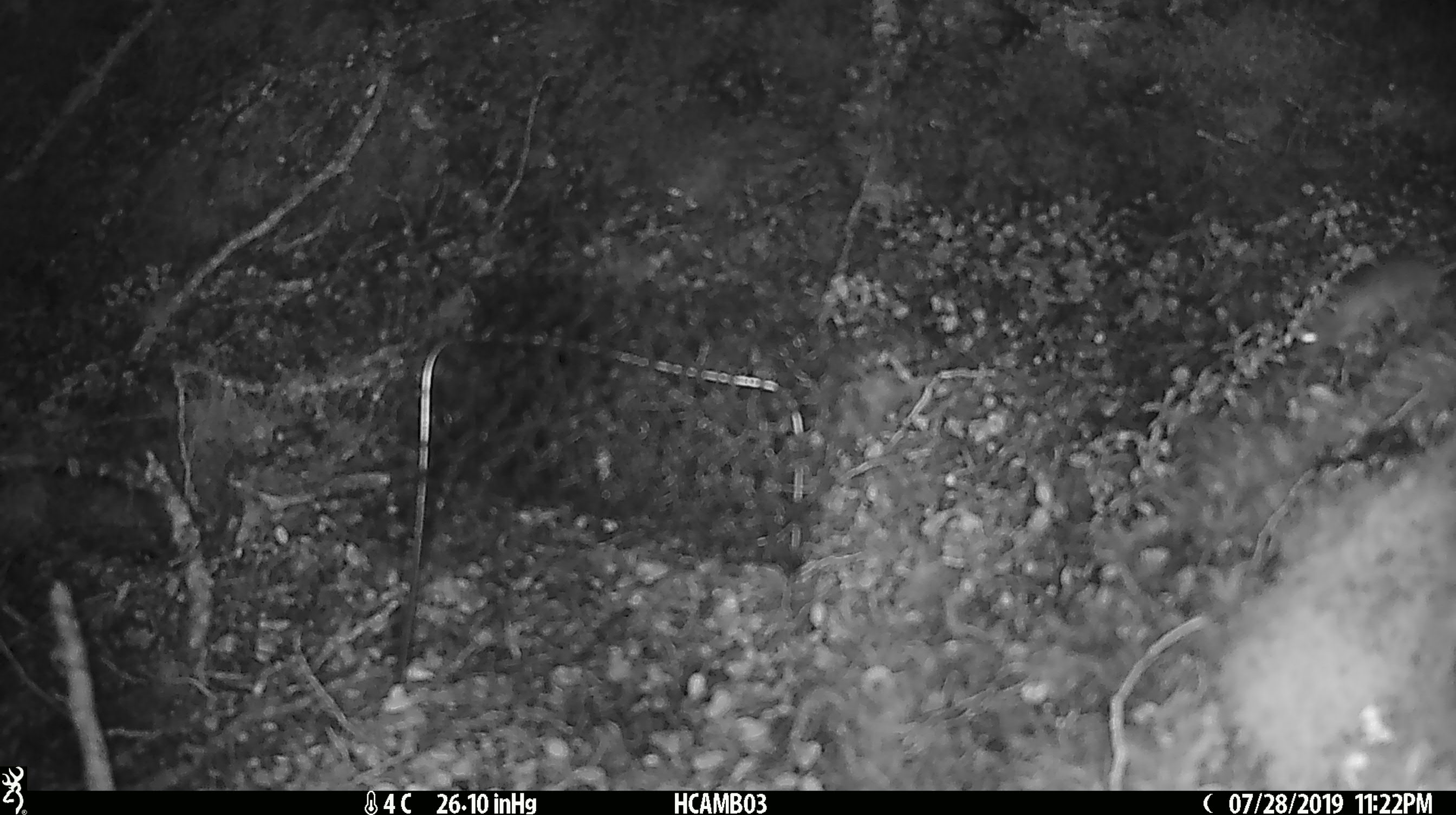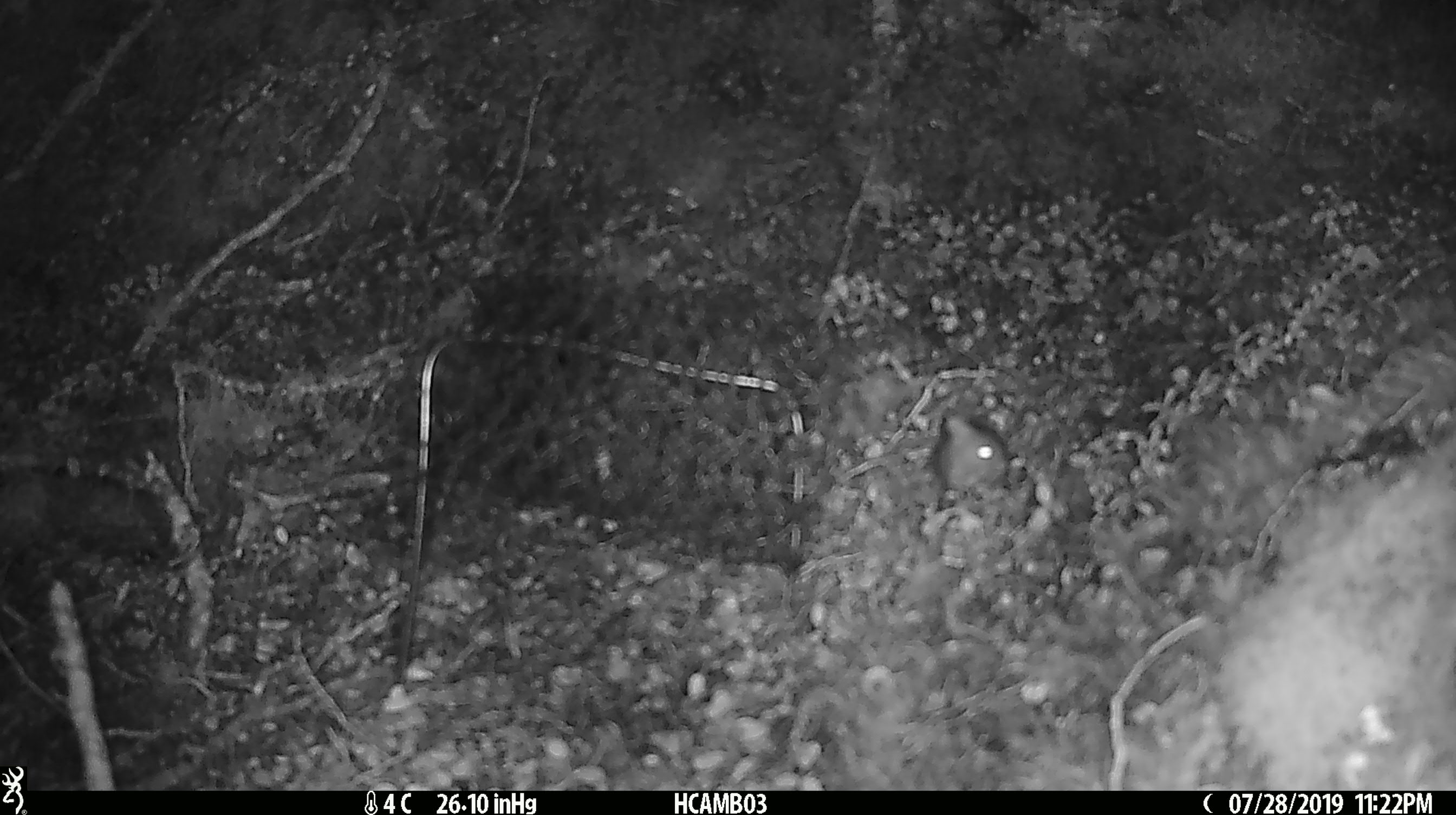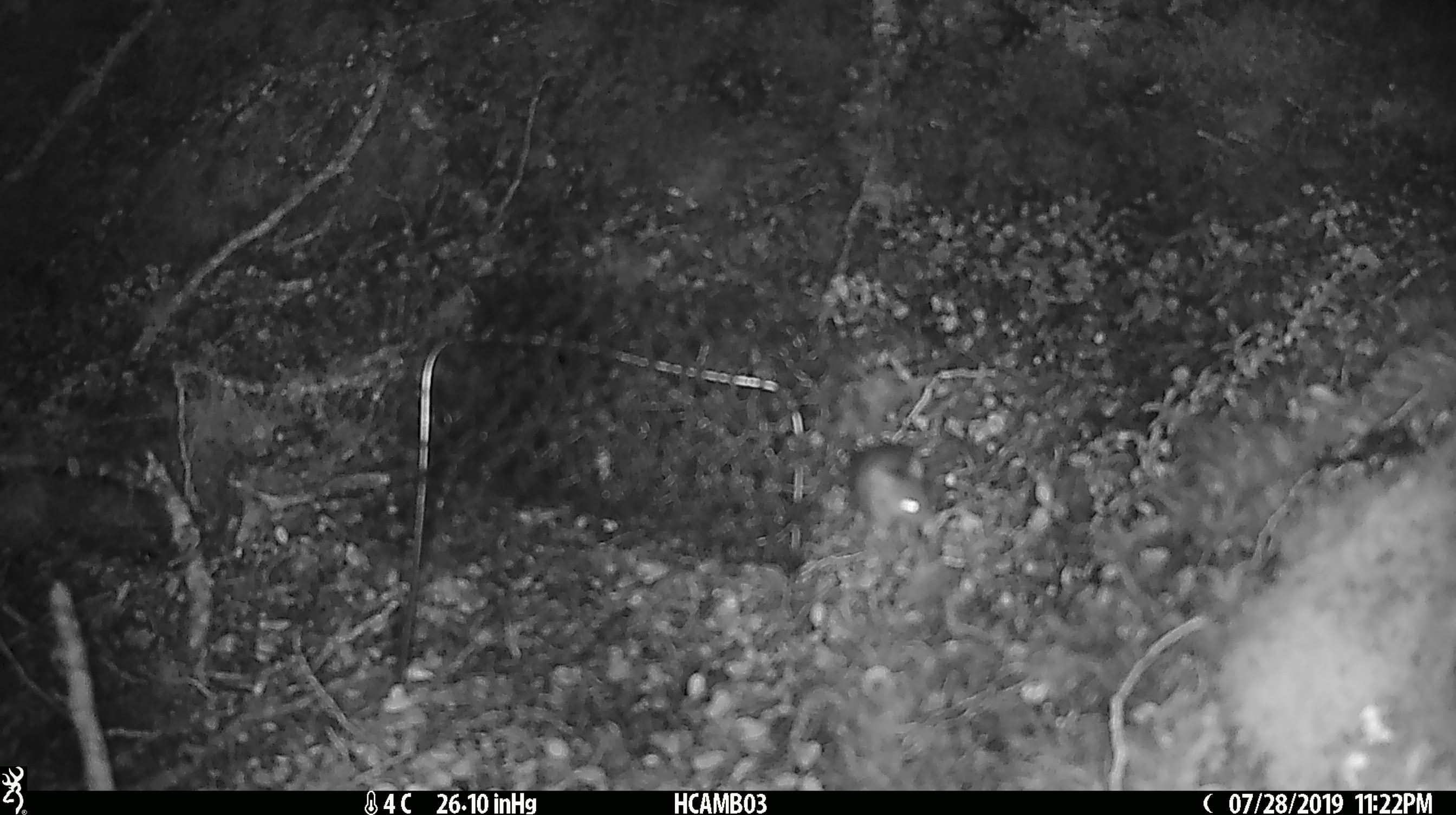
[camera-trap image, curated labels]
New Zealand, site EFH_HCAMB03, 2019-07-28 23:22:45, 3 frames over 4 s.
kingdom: Animalia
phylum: Chordata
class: Mammalia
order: Rodentia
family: Muridae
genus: Mus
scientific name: Mus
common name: mouse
Mouse (Mus).